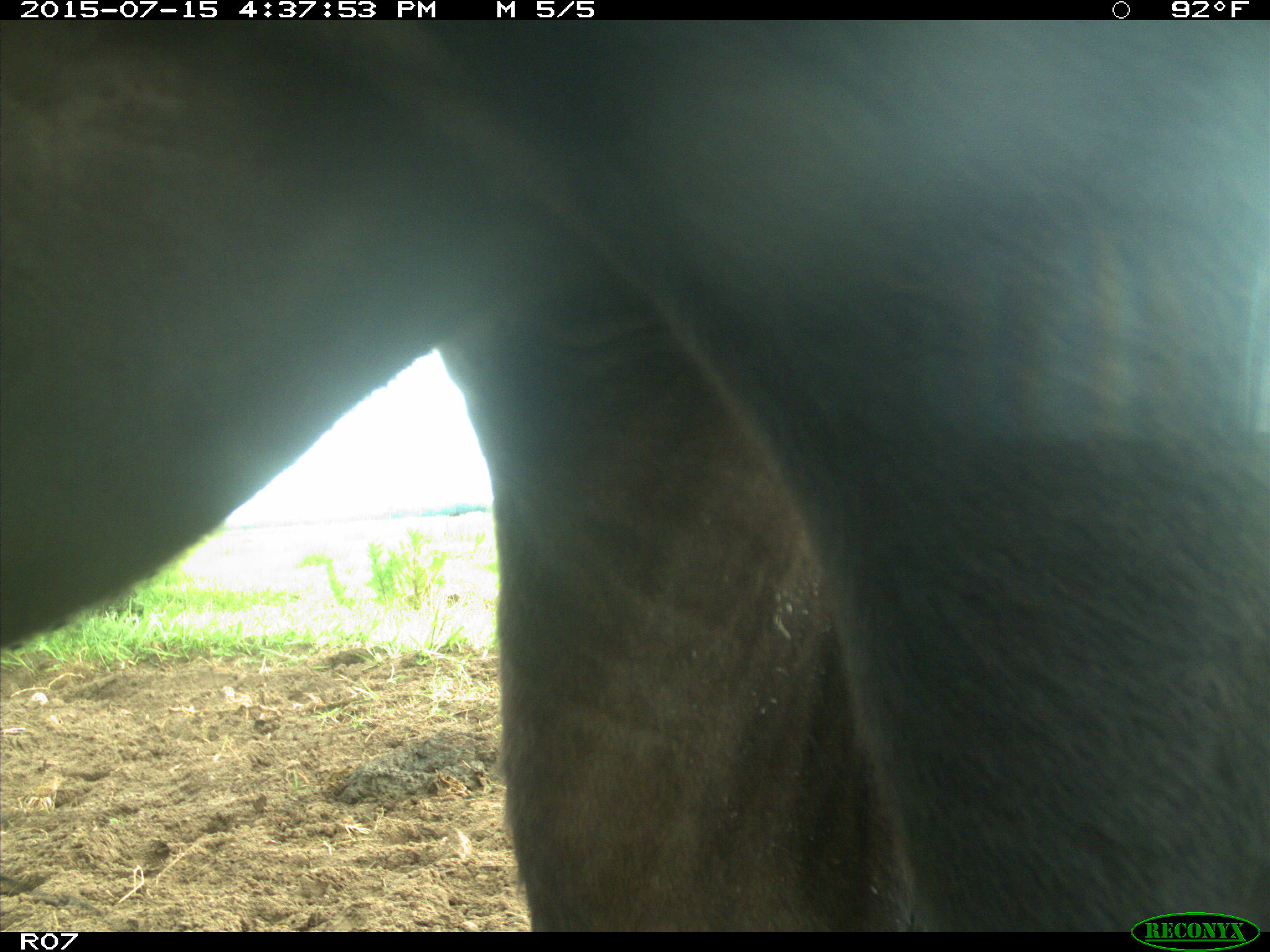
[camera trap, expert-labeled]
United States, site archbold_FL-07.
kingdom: Animalia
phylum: Chordata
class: Mammalia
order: Artiodactyla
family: Bovidae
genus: Bos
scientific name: Bos taurus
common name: domestic cow